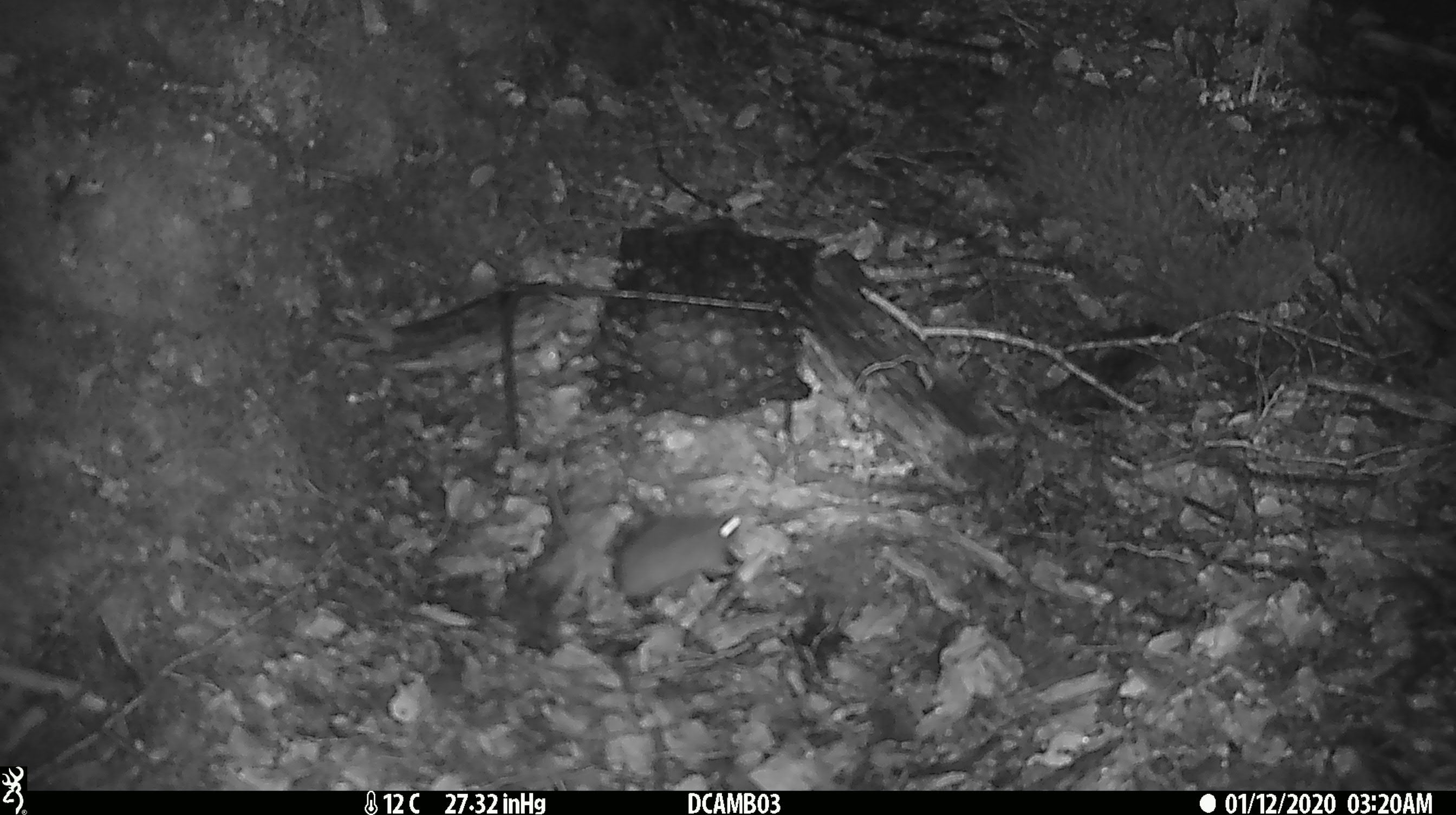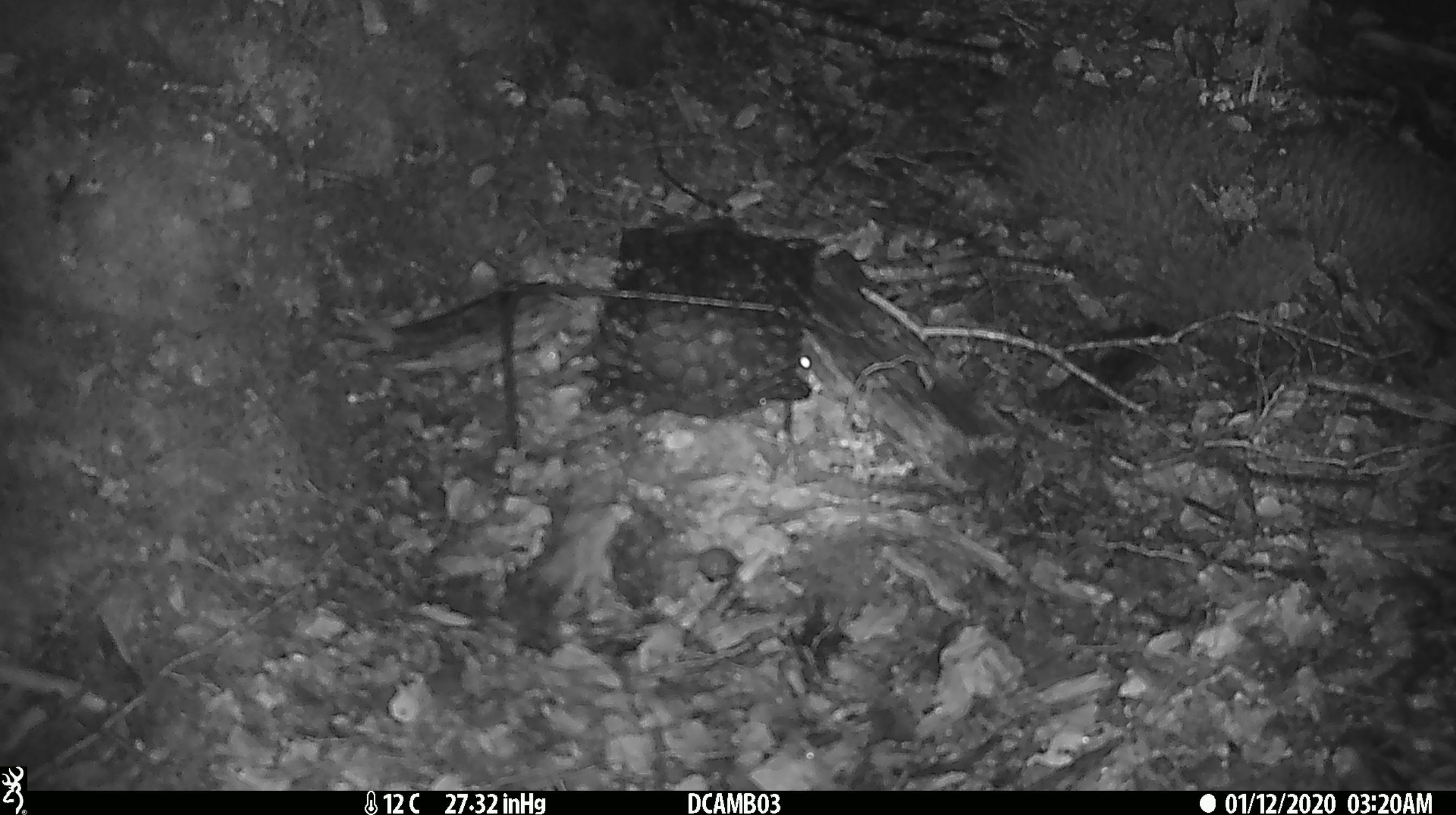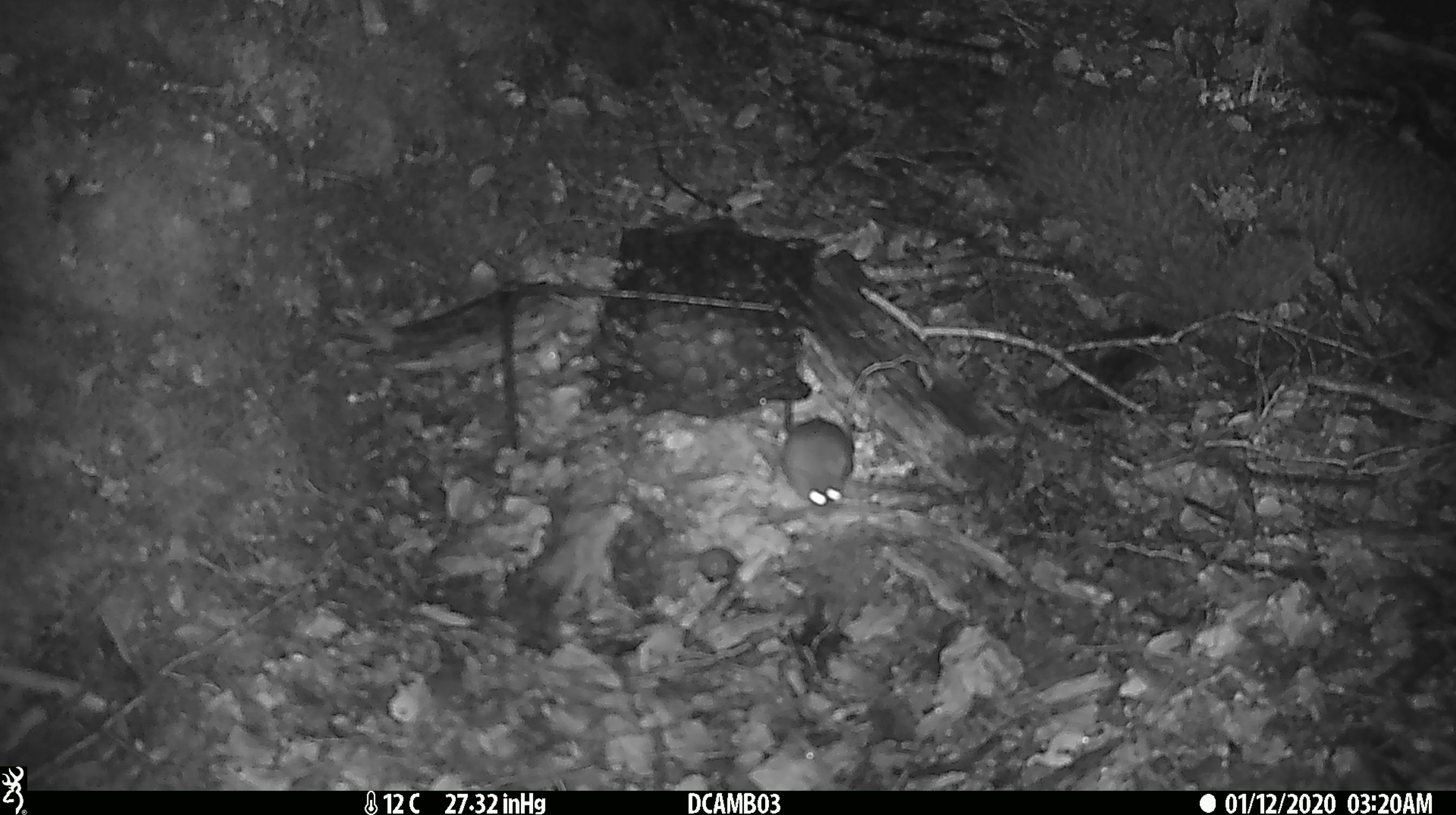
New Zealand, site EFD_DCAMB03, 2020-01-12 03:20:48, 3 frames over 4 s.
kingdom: Animalia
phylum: Chordata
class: Mammalia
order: Rodentia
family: Muridae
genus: Mus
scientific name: Mus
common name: mouse